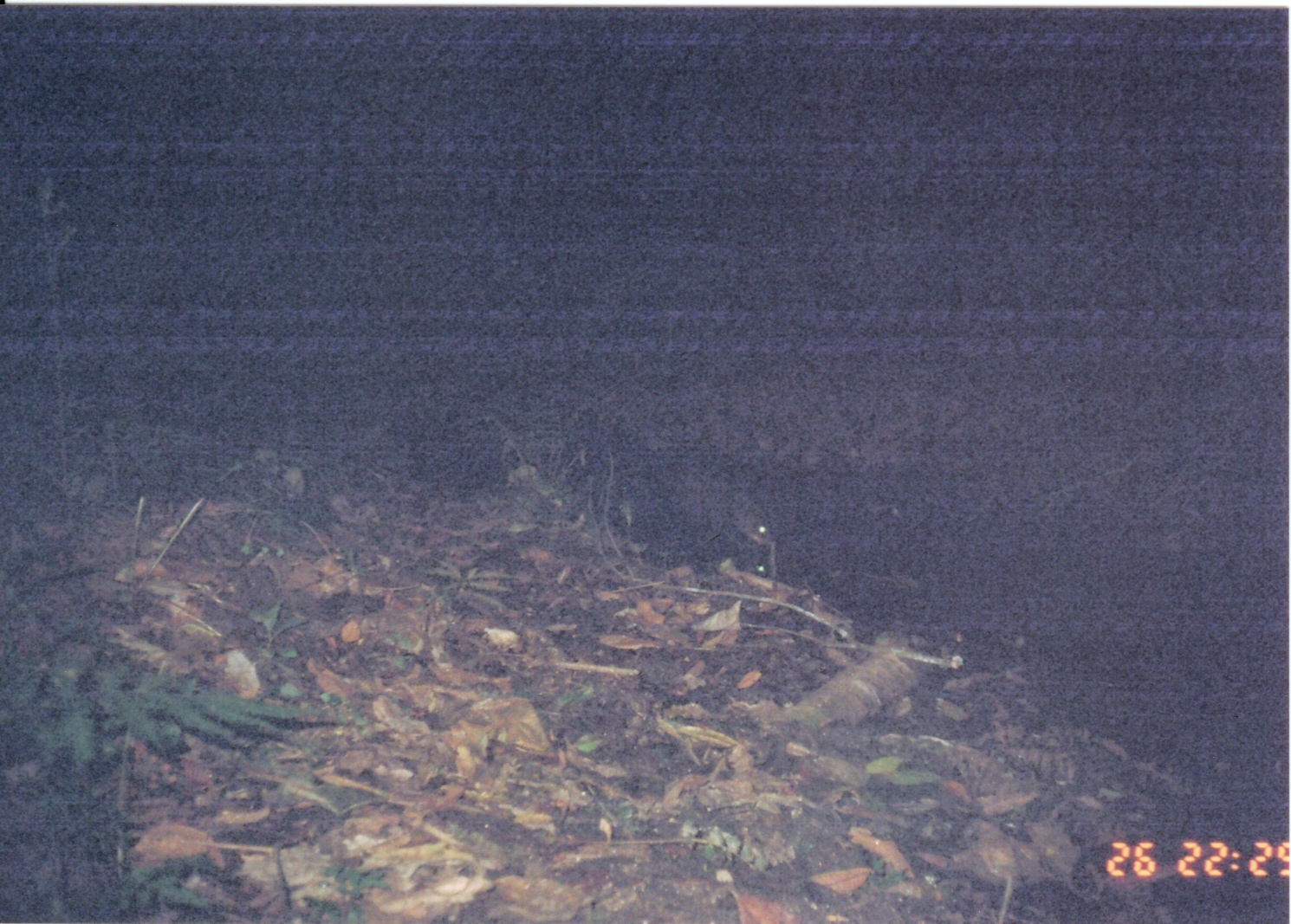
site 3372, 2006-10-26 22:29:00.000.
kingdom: Animalia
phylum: Chordata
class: Mammalia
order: Carnivora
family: Herpestidae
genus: Atilax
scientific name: Atilax paludinosus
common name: marsh mongoose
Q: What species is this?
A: Atilax paludinosus (marsh mongoose).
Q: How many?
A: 1.